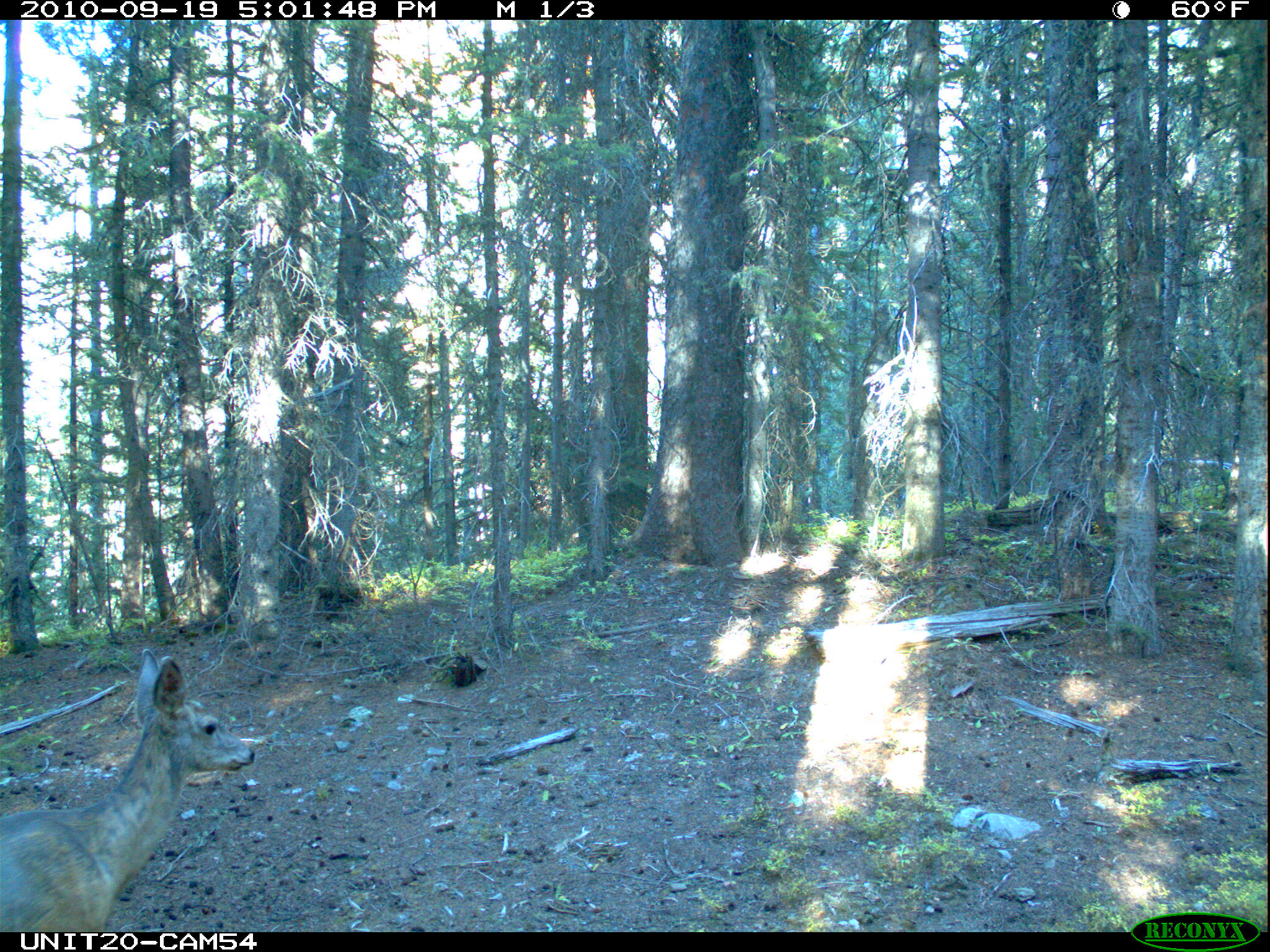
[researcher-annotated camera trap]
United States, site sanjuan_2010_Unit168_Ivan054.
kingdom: Animalia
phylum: Chordata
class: Mammalia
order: Artiodactyla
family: Cervidae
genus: Odocoileus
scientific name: Odocoileus hemionus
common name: mule deer